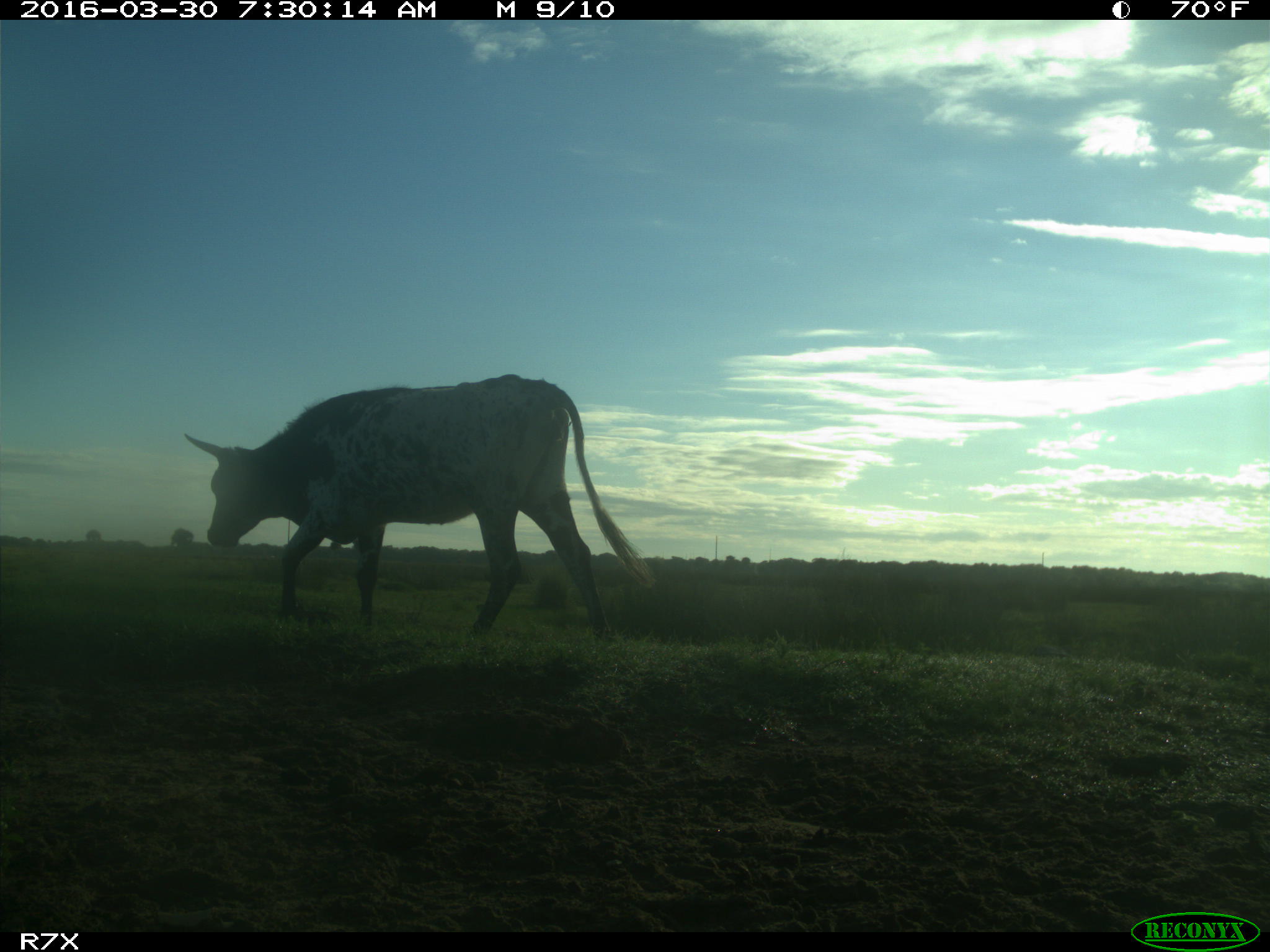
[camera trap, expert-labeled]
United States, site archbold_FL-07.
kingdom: Animalia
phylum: Chordata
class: Mammalia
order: Artiodactyla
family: Bovidae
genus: Bos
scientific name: Bos taurus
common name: domestic cow